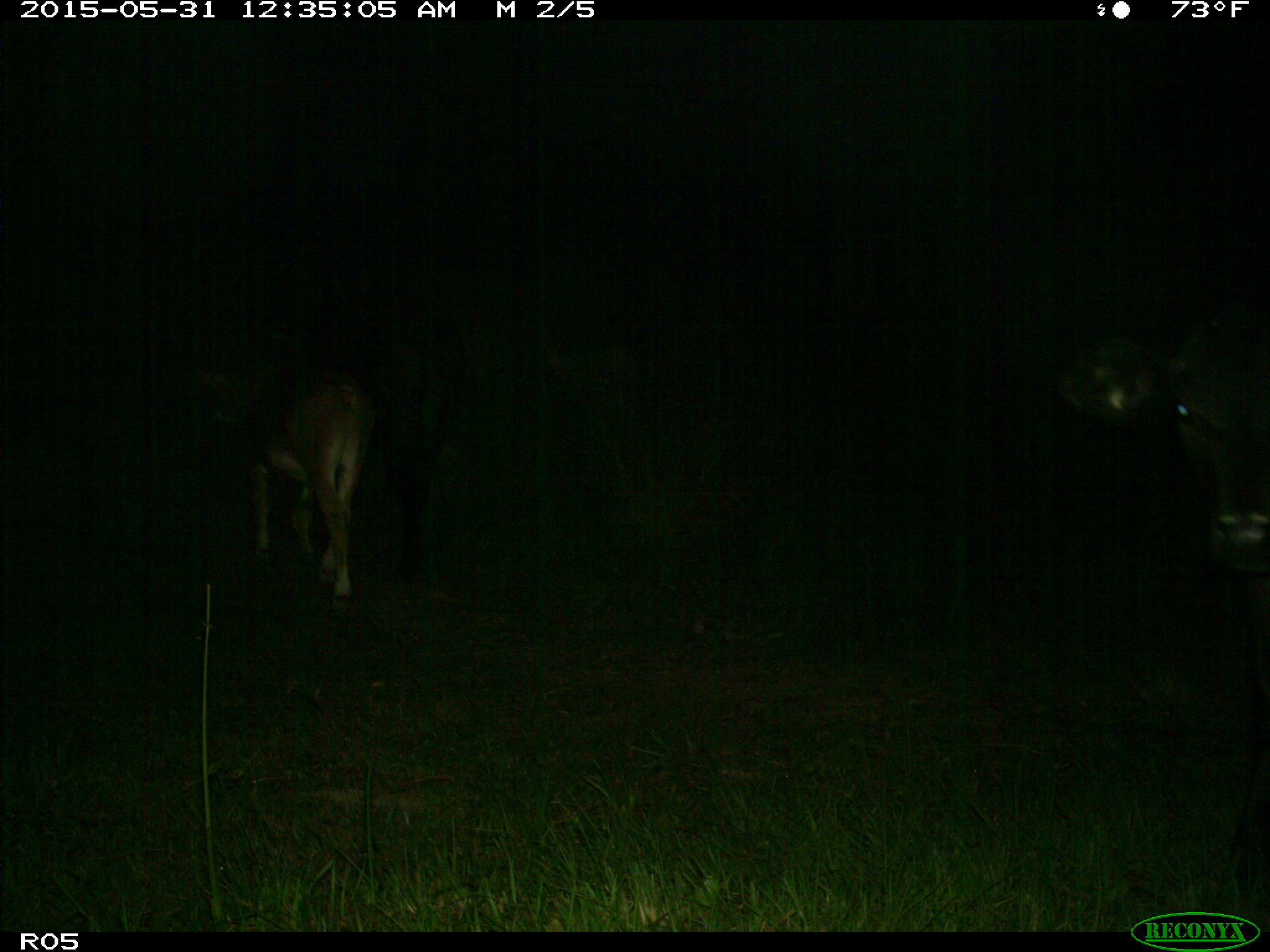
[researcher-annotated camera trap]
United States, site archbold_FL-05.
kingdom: Animalia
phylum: Chordata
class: Mammalia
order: Artiodactyla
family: Bovidae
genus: Bos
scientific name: Bos taurus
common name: domestic cow